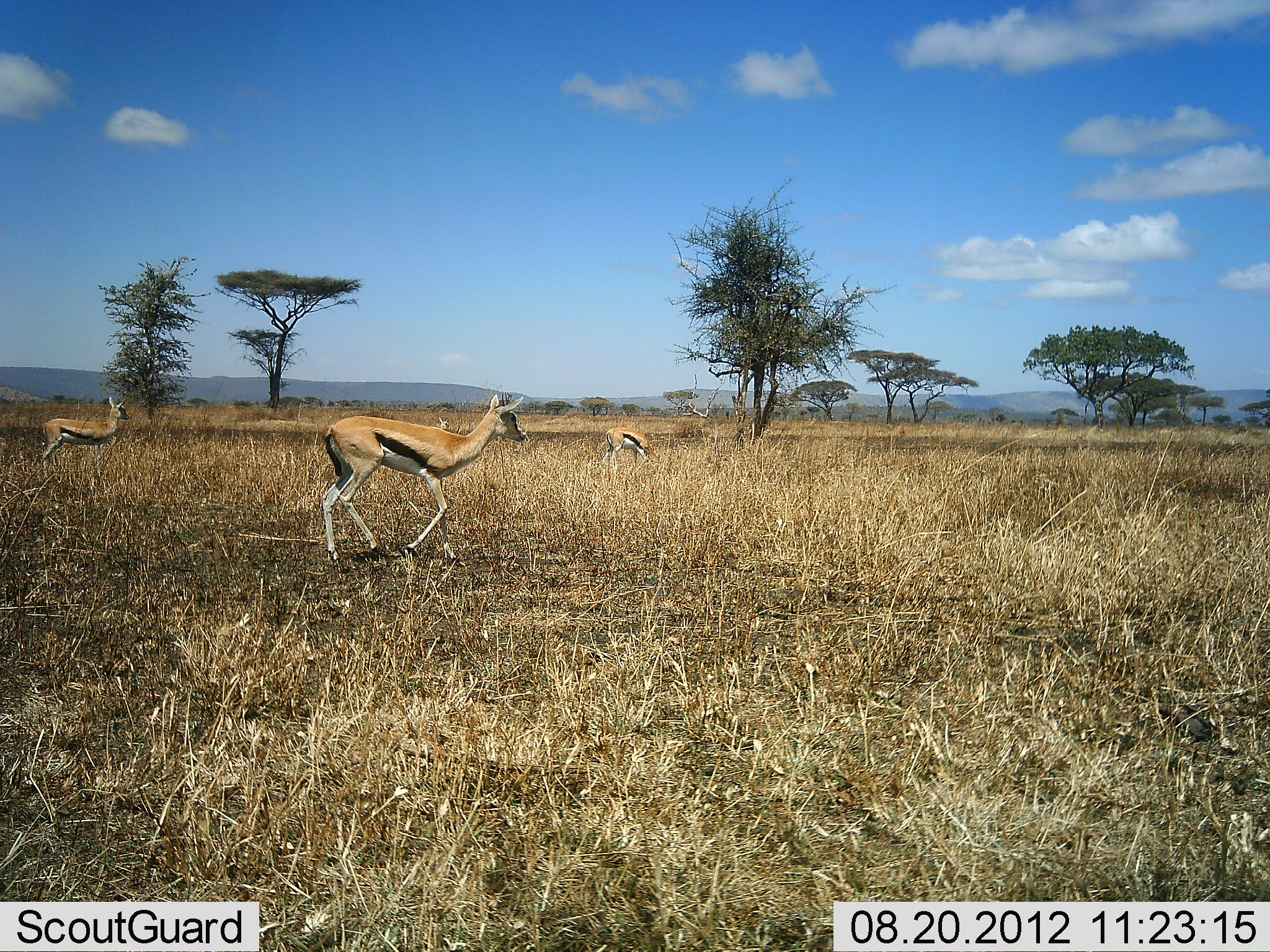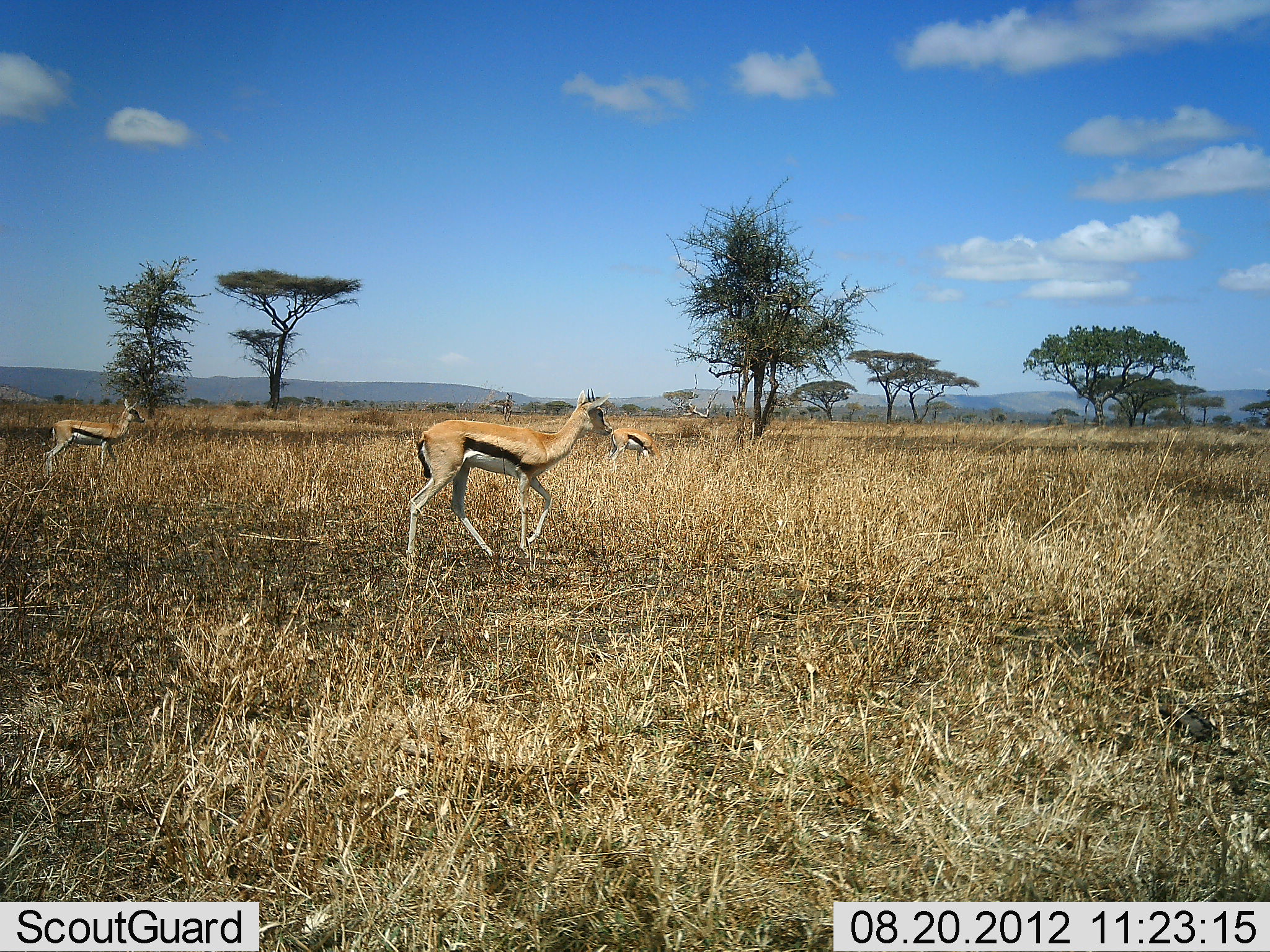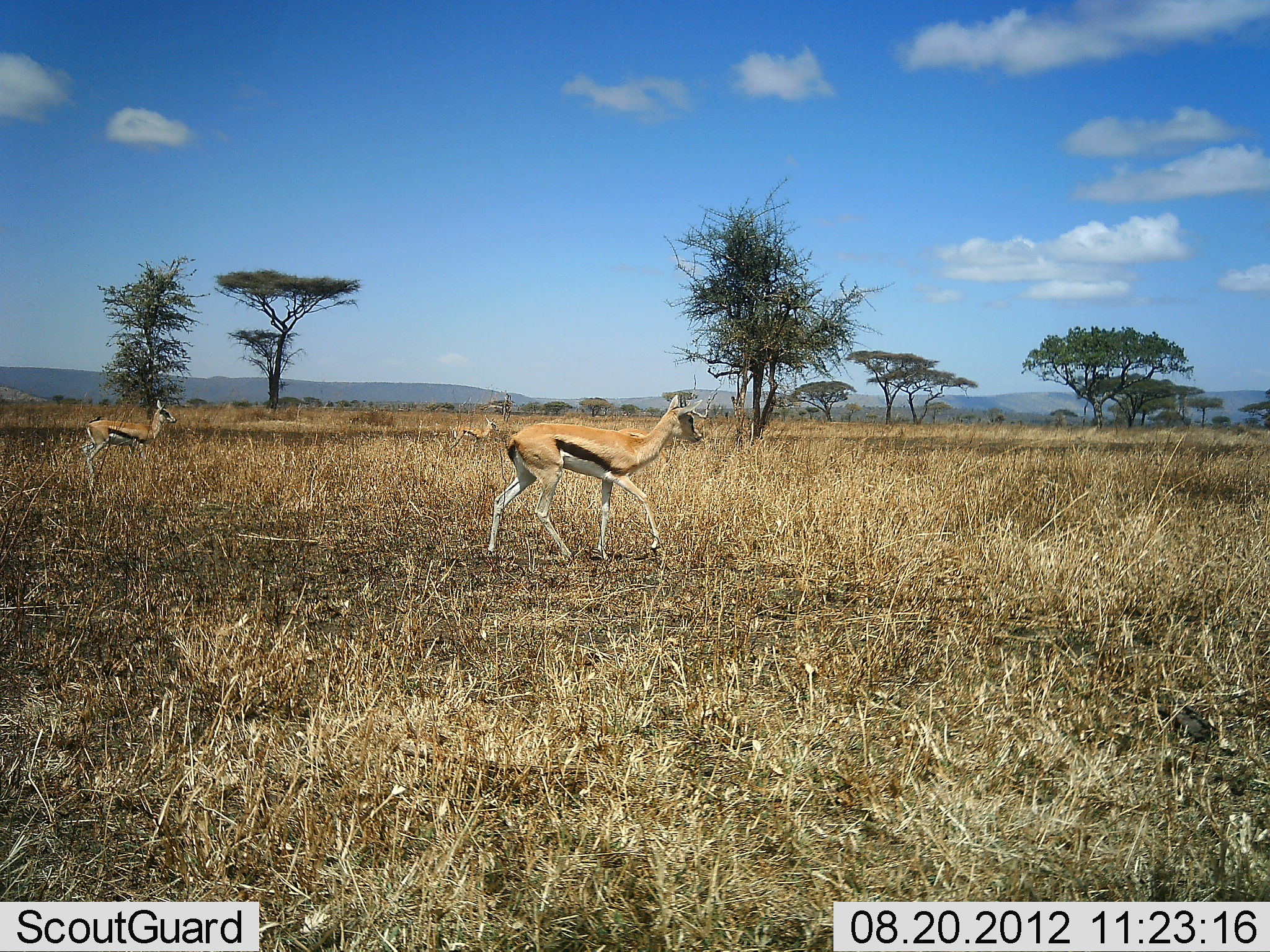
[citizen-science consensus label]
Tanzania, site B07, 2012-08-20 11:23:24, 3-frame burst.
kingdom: Animalia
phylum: Chordata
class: Mammalia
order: Artiodactyla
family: Bovidae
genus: Eudorcas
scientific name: Eudorcas thomsonii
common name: thomson's gazelle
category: gazellethomsons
Gazellethomsons (thomson's gazelle) (Eudorcas thomsonii), count 3. Behavior (volunteer vote fractions): standing 10%, resting 0%, moving 100%, interacting 0%. Young present (vote fraction): 0%. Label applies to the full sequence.